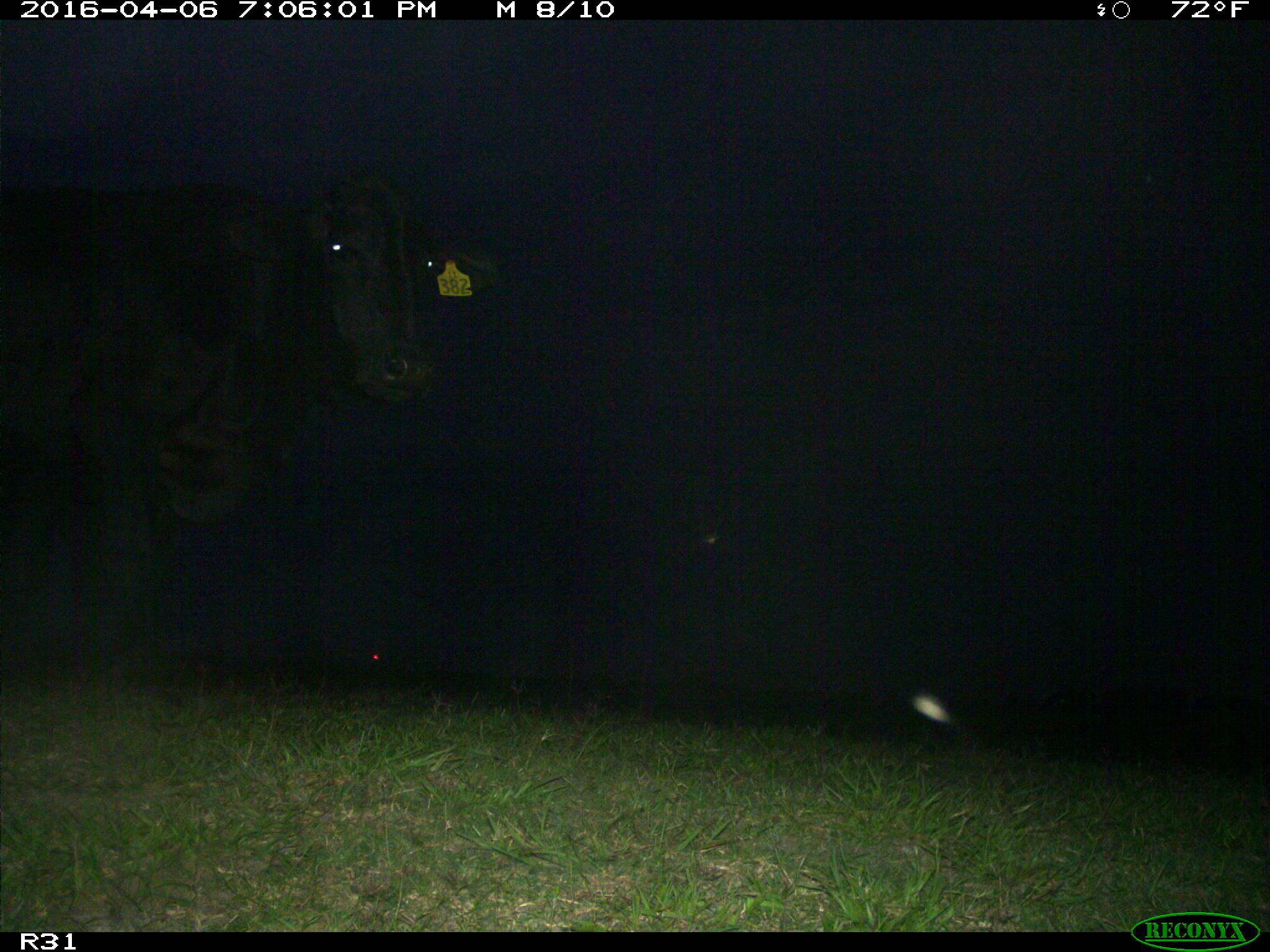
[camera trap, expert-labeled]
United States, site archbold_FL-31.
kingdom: Animalia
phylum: Chordata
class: Mammalia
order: Artiodactyla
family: Bovidae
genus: Bos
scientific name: Bos taurus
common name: domestic cow